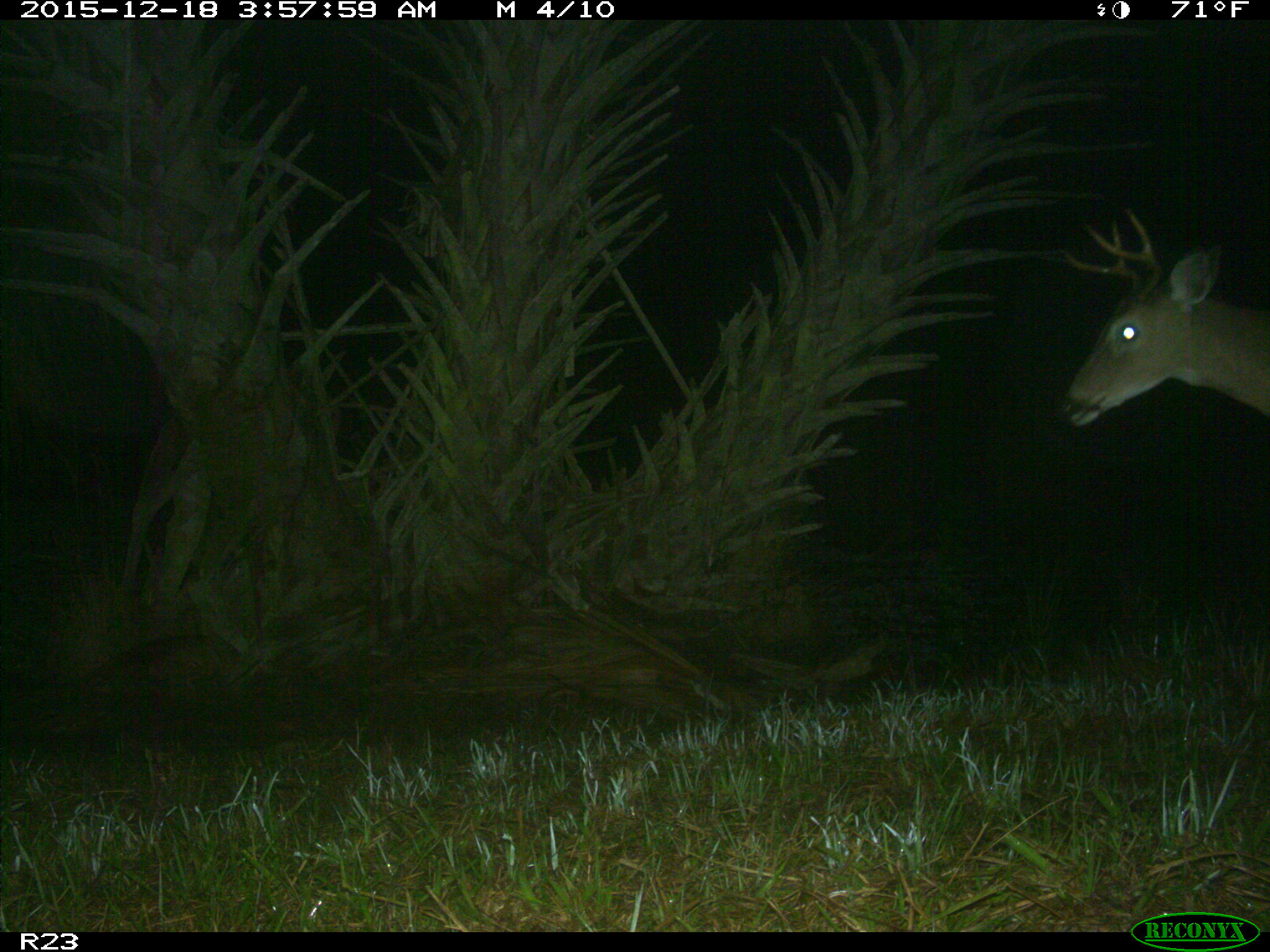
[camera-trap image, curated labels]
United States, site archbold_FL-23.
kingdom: Animalia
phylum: Chordata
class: Mammalia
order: Artiodactyla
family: Cervidae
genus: Odocoileus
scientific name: Odocoileus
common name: deer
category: unidentified deer